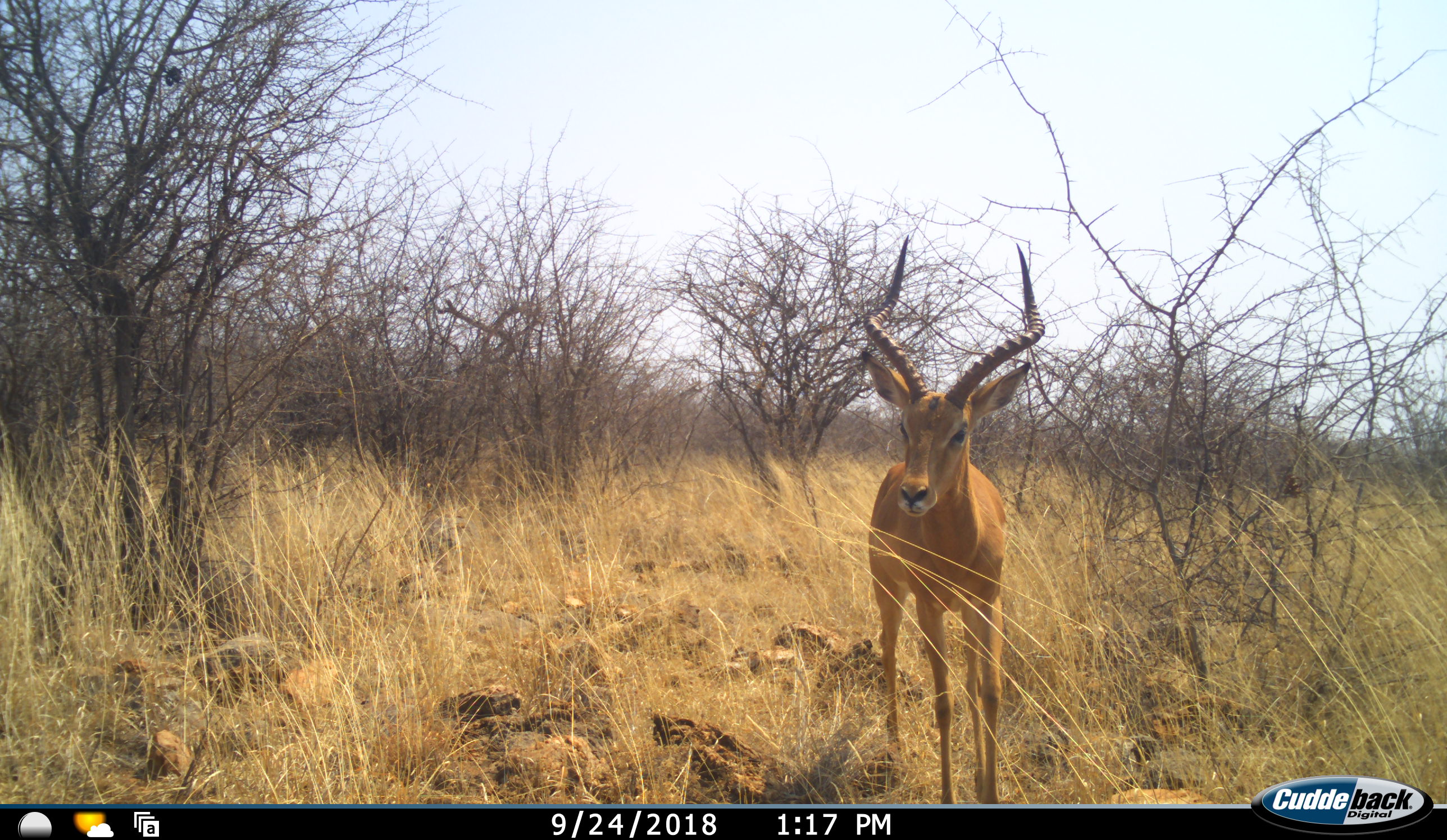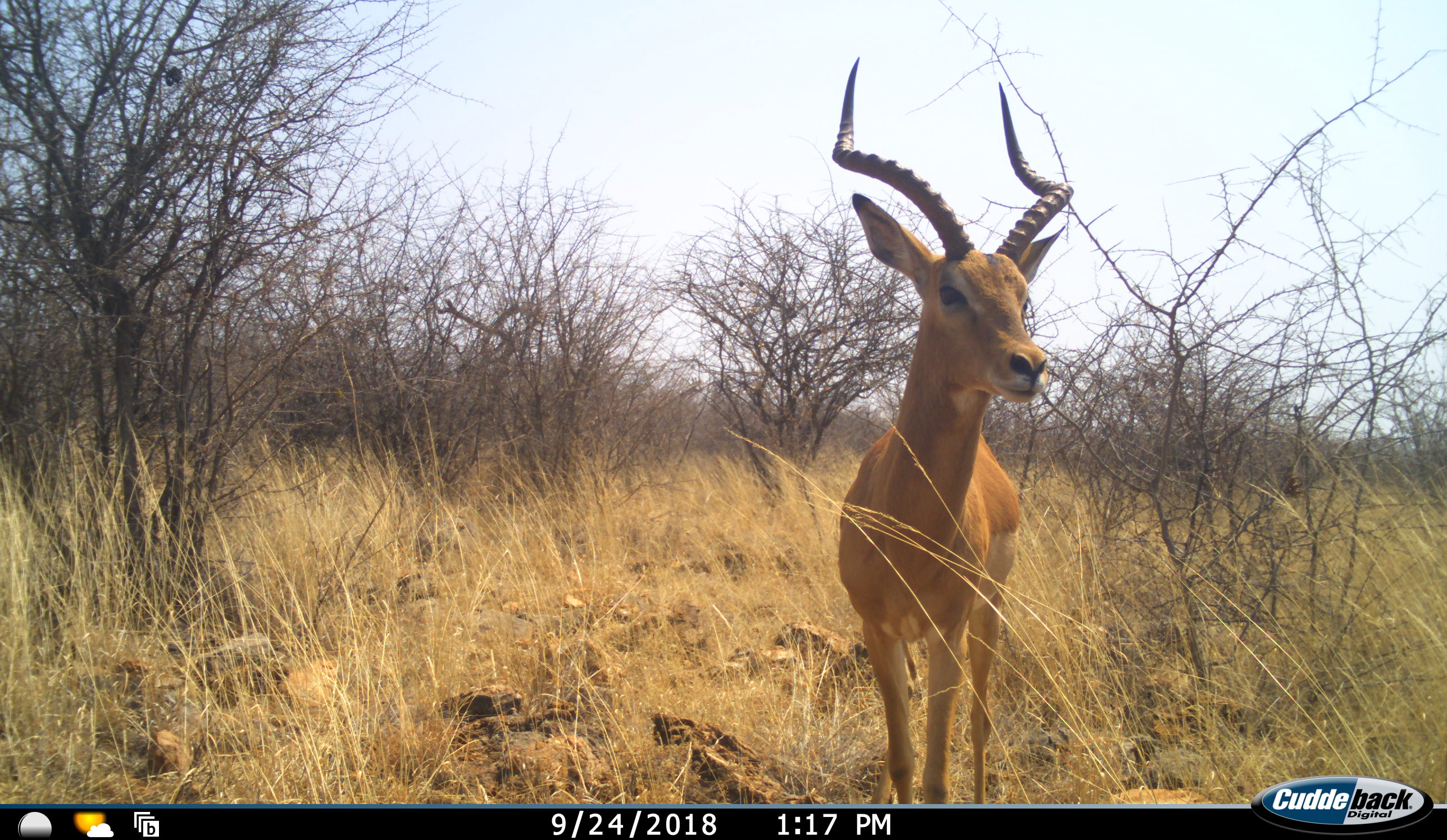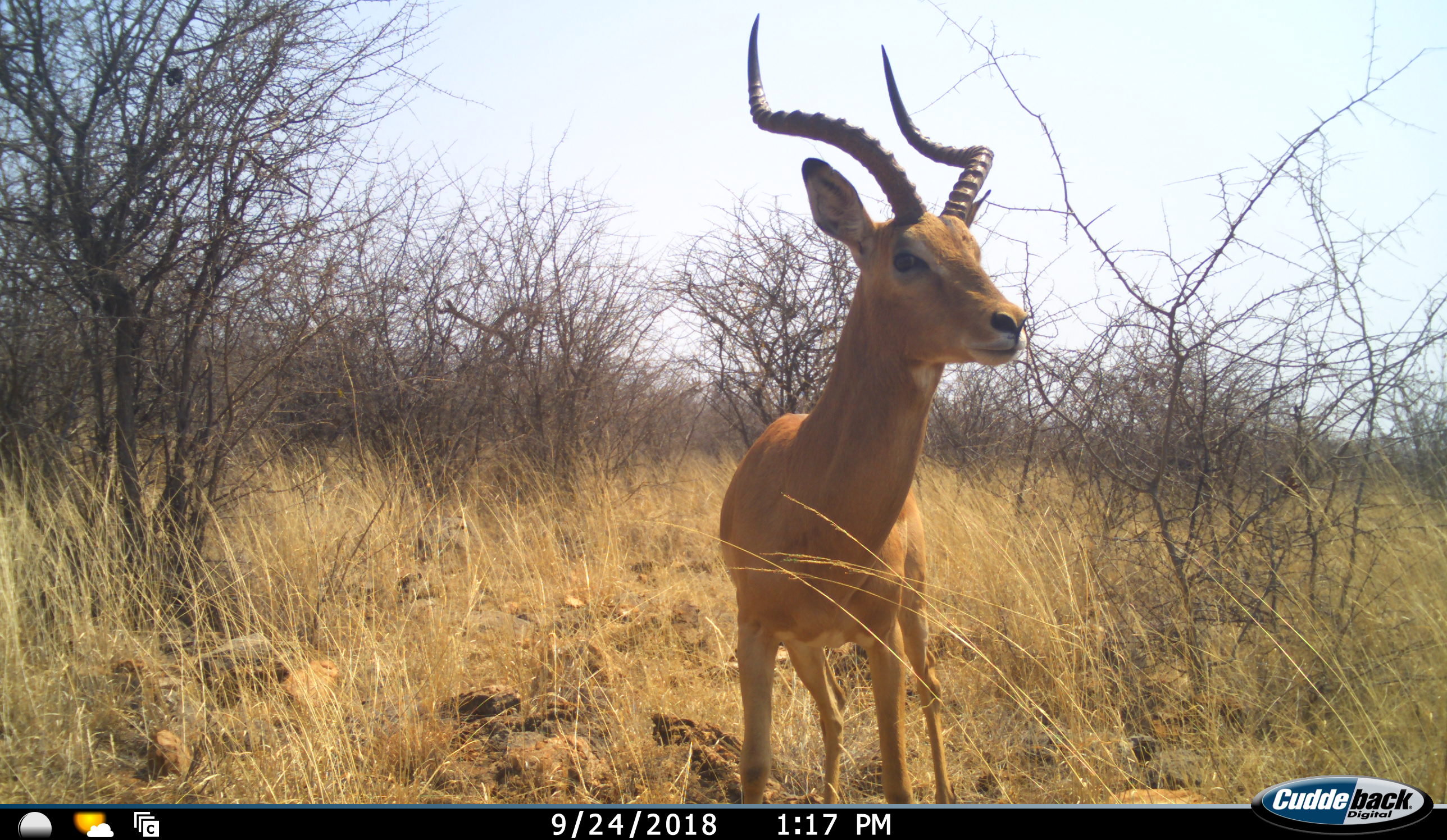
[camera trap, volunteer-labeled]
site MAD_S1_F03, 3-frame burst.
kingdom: Animalia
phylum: Chordata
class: Mammalia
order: Artiodactyla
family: Bovidae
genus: Aepyceros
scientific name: Aepyceros melampus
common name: impala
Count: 1.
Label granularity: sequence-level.